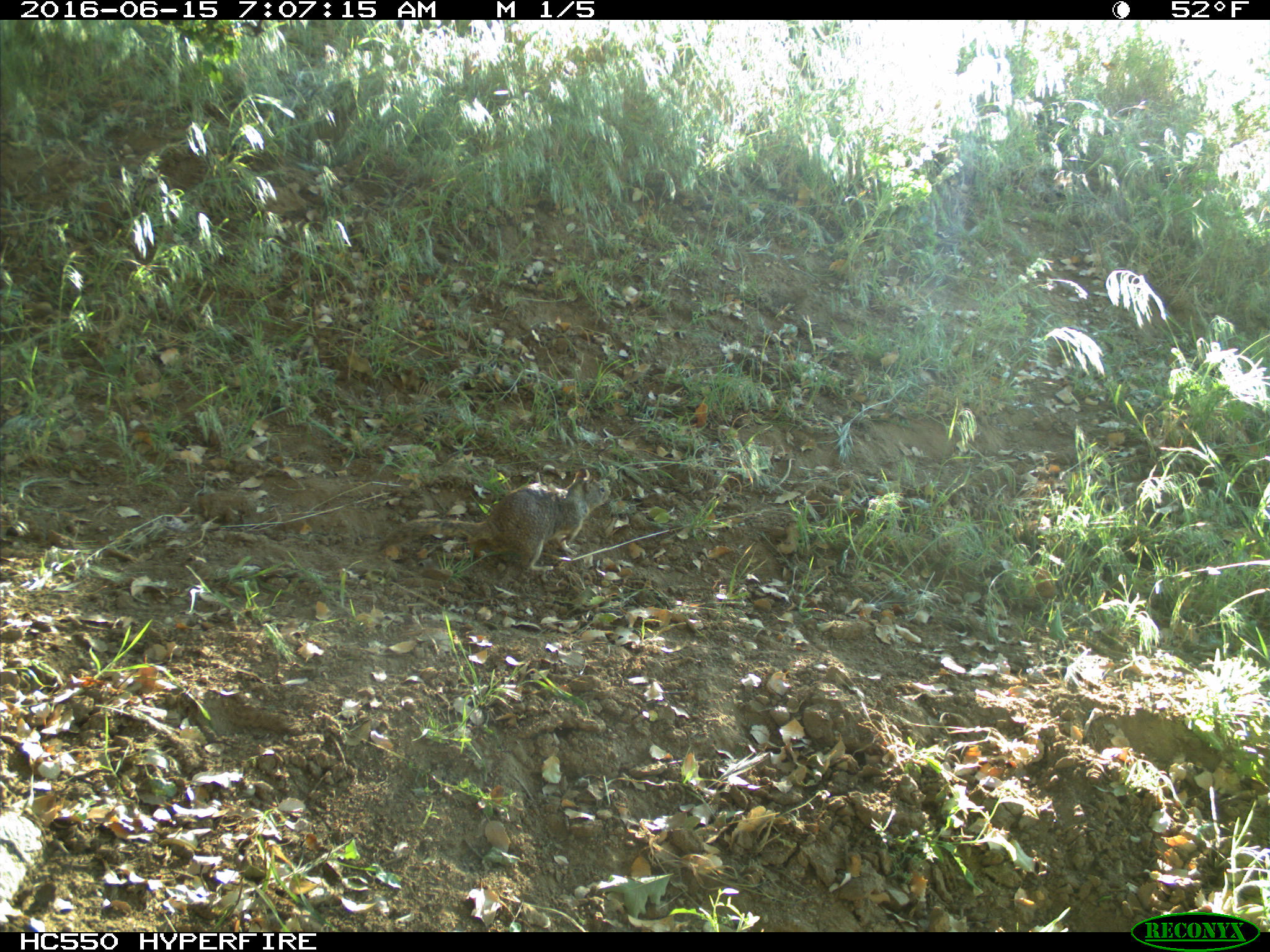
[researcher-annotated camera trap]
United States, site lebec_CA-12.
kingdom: Animalia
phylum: Chordata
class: Mammalia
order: Rodentia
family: Sciuridae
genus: Otospermophilus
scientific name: Otospermophilus beecheyi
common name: california ground squirrel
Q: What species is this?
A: Otospermophilus beecheyi (california ground squirrel).